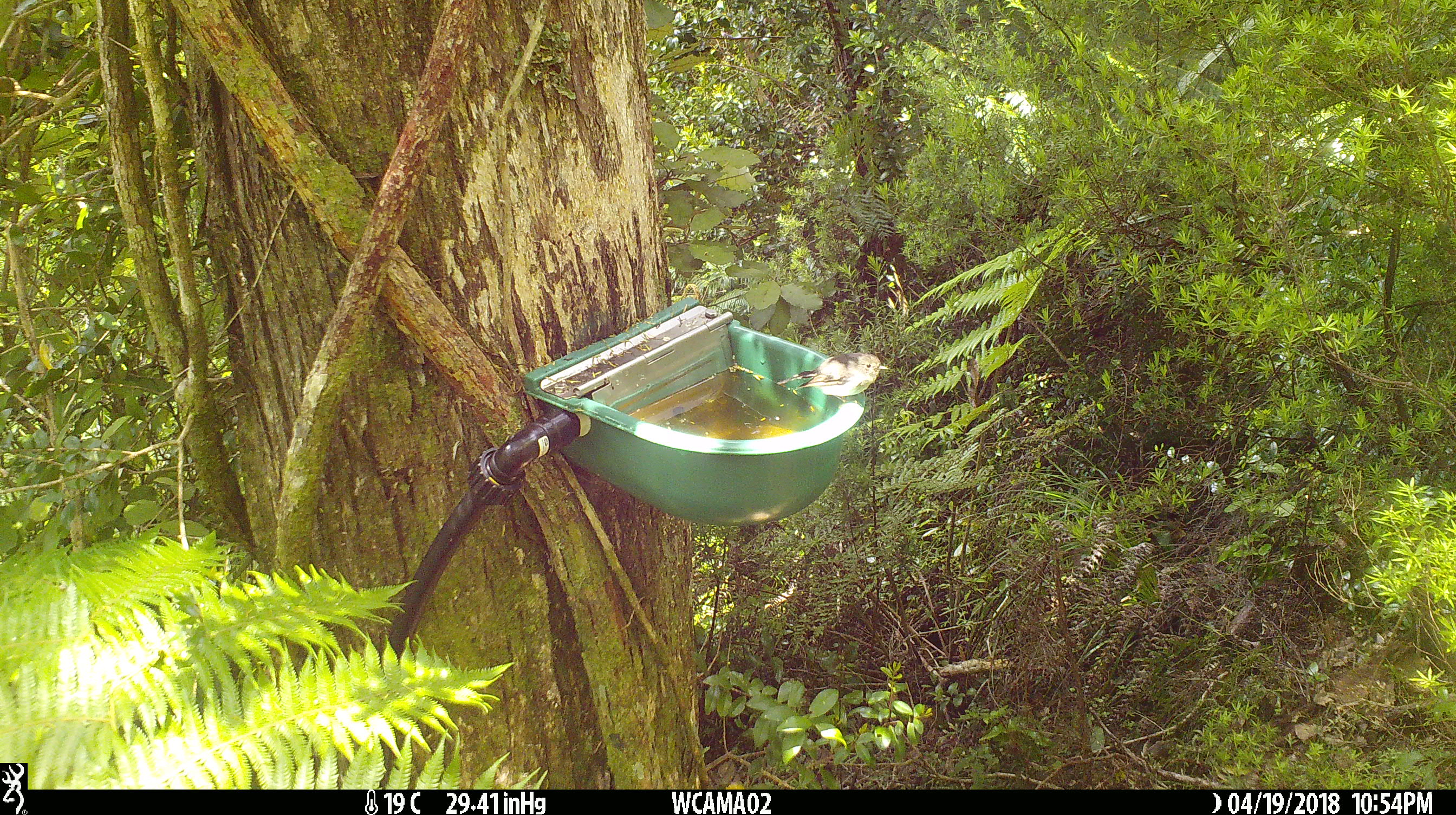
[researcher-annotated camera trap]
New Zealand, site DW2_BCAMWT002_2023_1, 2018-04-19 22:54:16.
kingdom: Animalia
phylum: Chordata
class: Aves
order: Passeriformes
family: Petroicidae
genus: Petroica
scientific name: Petroica macrocephala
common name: tomtit